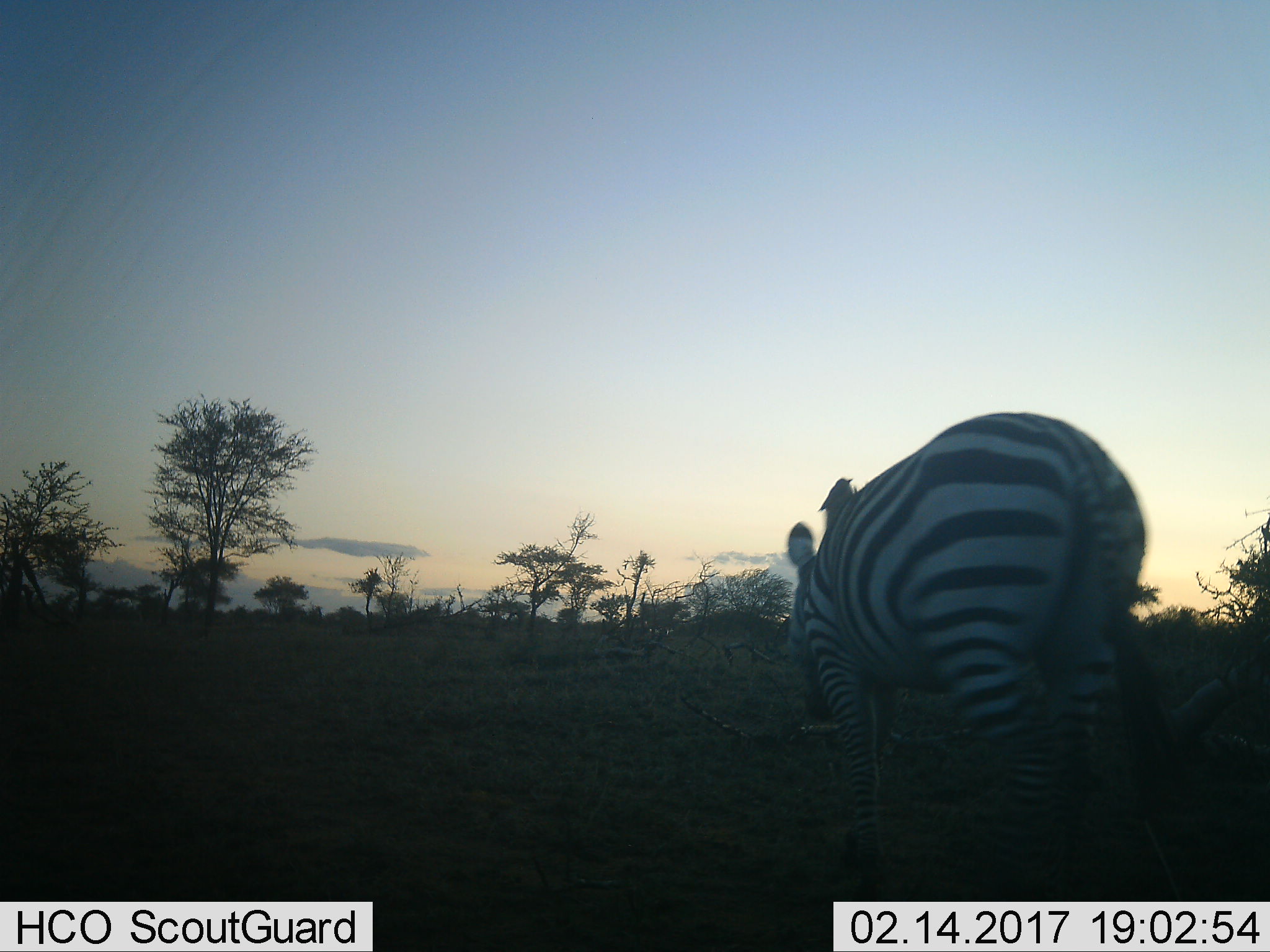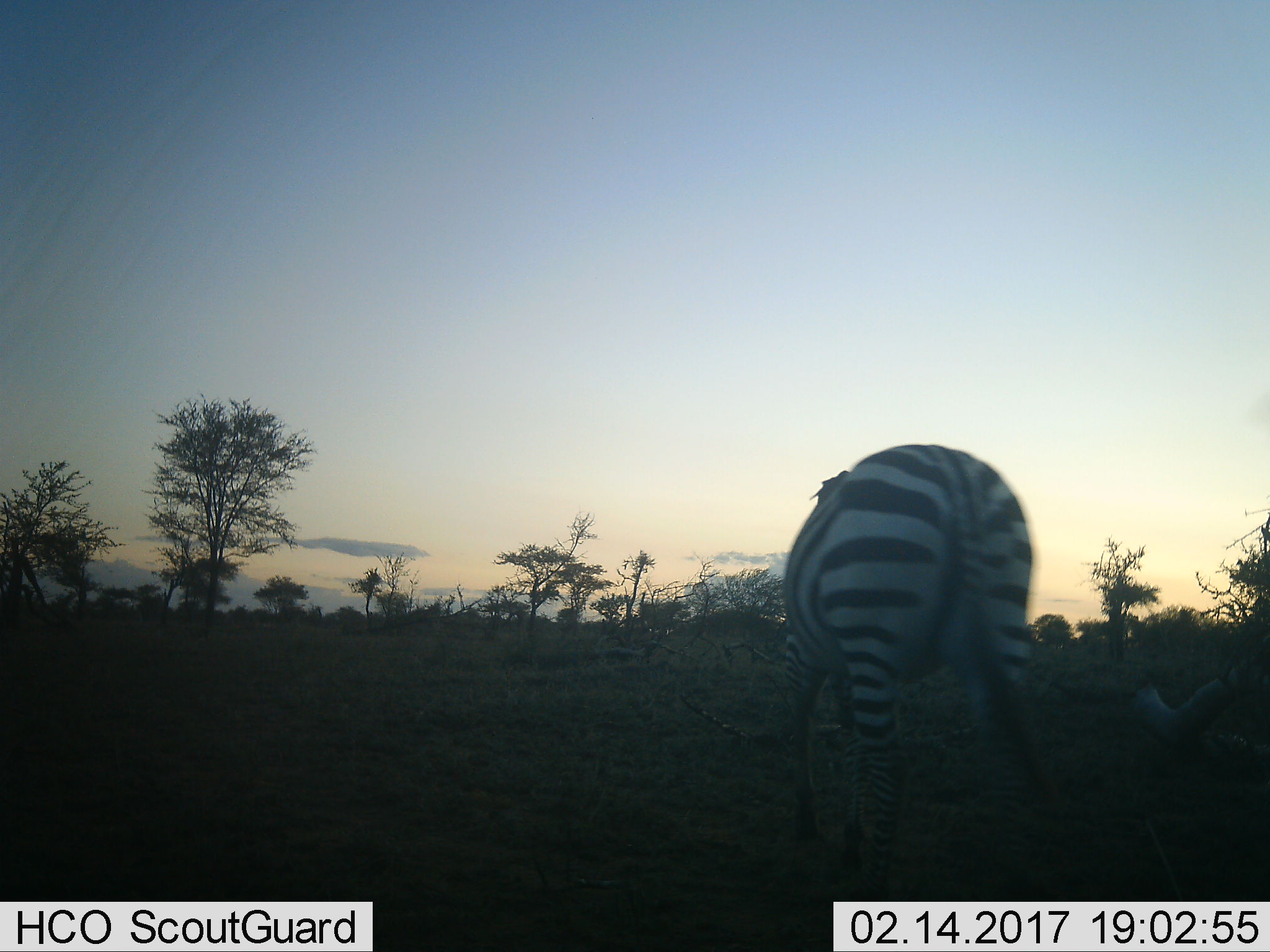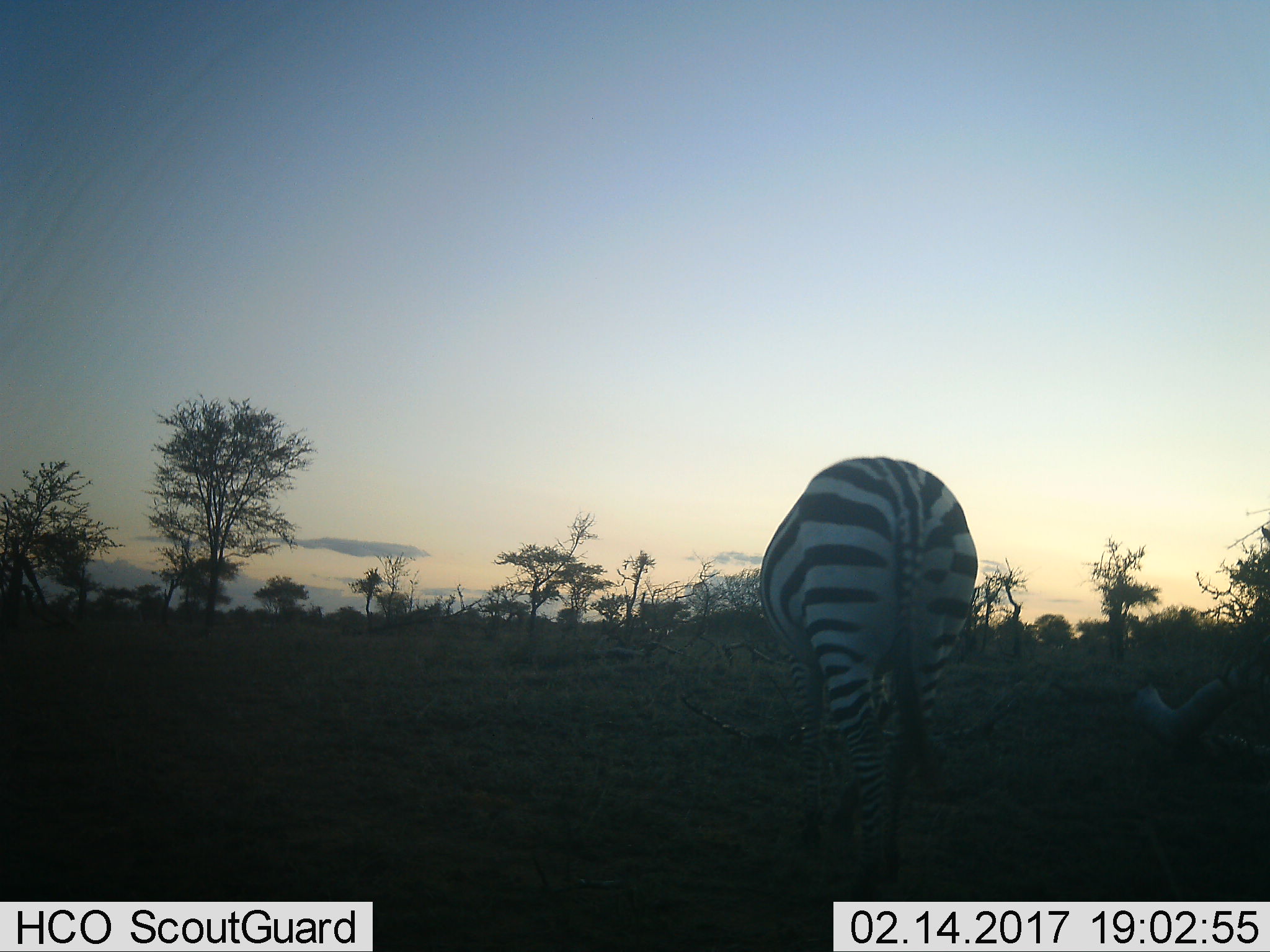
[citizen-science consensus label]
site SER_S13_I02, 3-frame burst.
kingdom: Animalia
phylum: Chordata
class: Mammalia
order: Perissodactyla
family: Equidae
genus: Equus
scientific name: Equus quagga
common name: plains zebra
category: zebraplains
Zebraplains (plains zebra) (Equus quagga), count 1. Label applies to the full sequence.